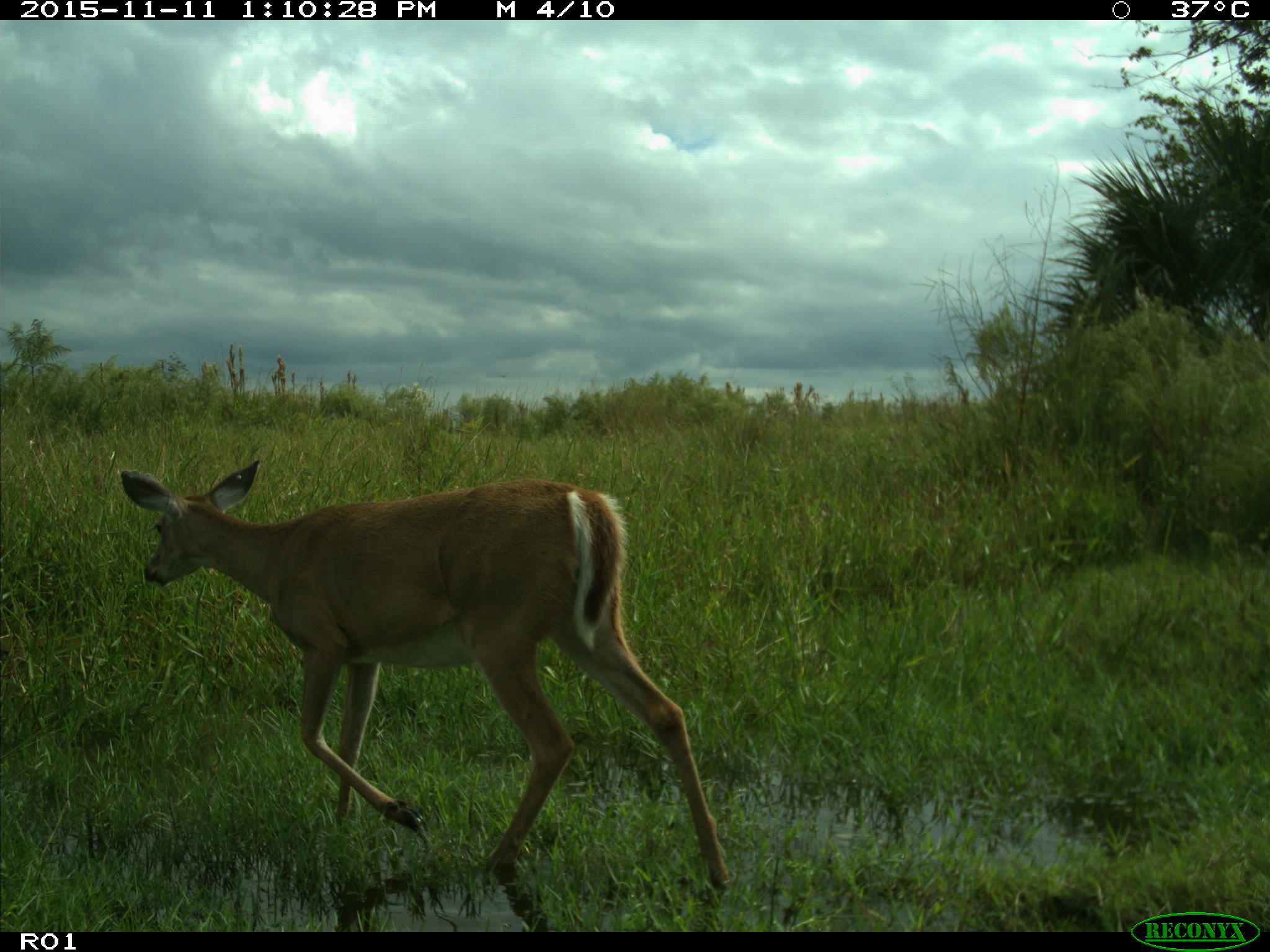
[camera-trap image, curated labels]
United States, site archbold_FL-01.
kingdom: Animalia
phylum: Chordata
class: Mammalia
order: Artiodactyla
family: Cervidae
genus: Odocoileus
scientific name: Odocoileus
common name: deer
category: unidentified deer